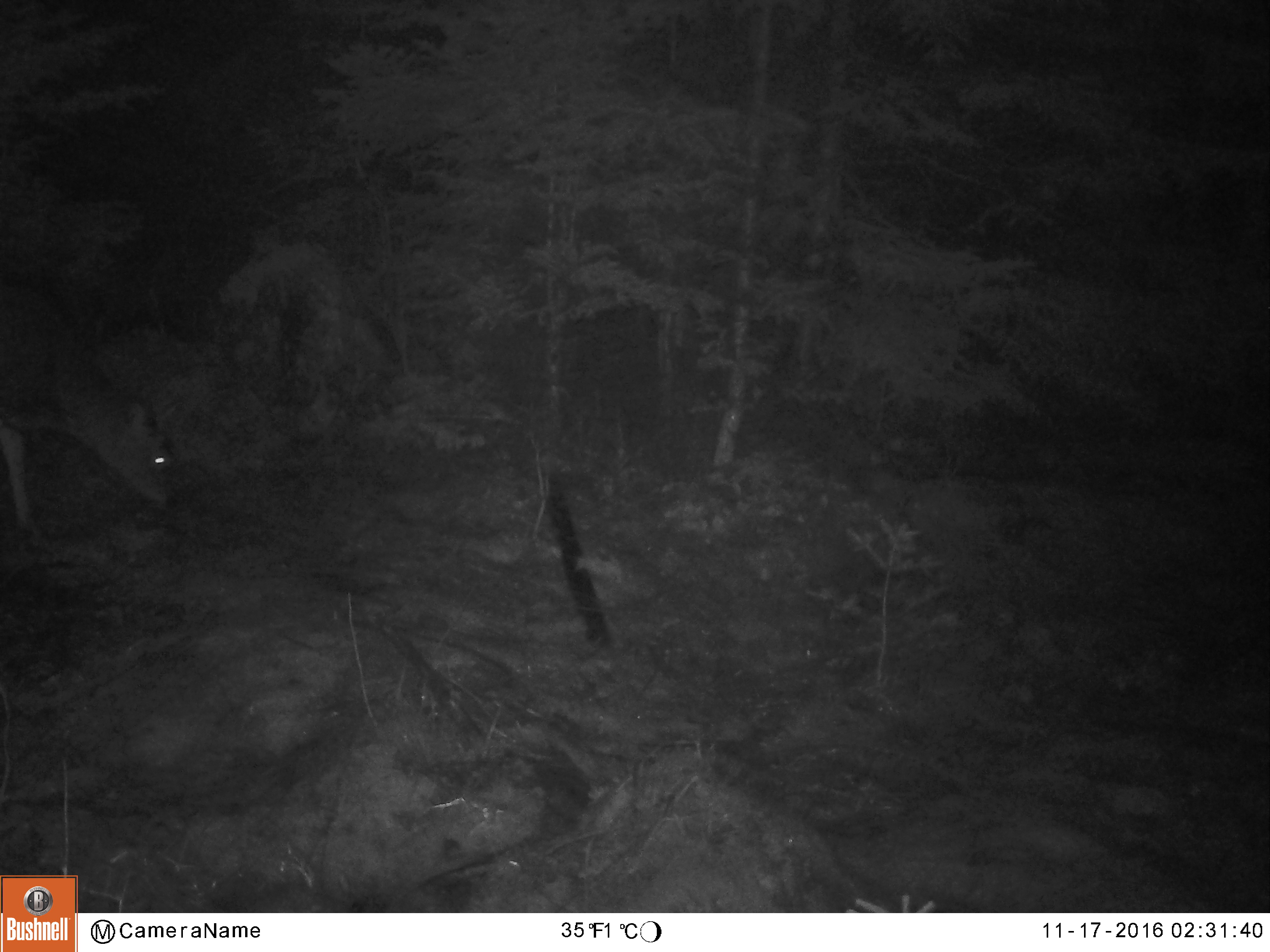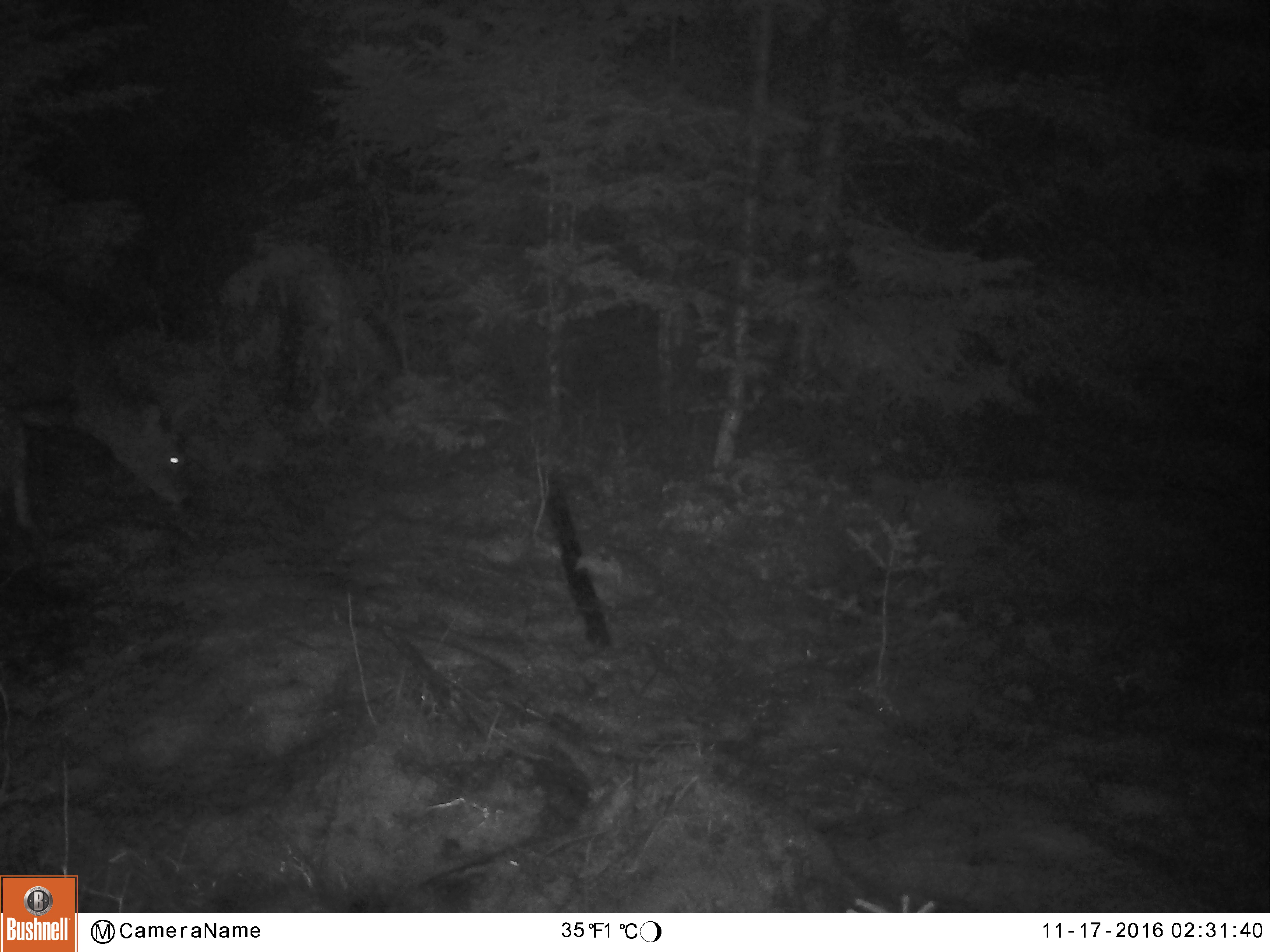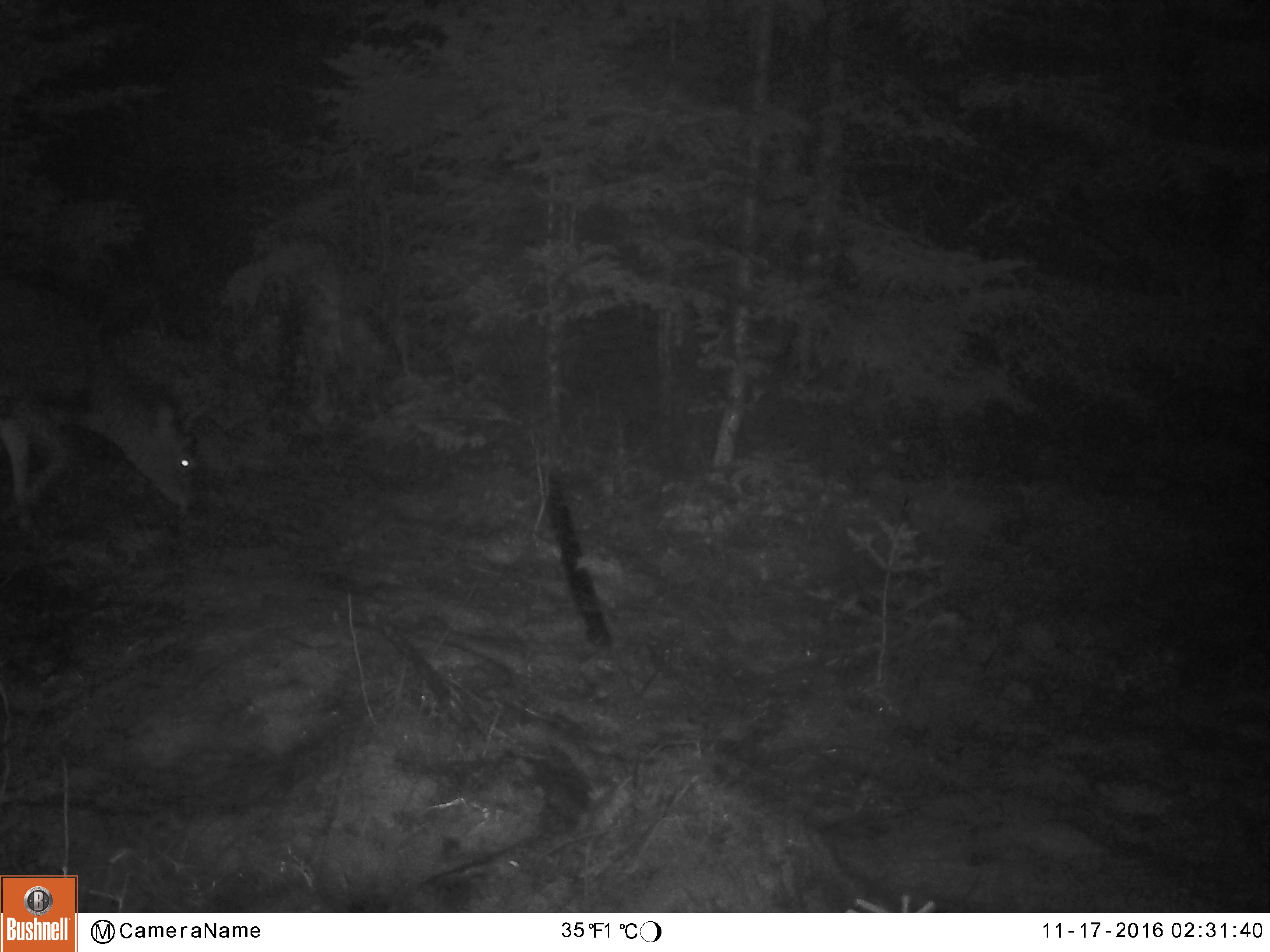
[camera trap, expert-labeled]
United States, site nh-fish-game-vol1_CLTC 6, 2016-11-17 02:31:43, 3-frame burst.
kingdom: Animalia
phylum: Chordata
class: Mammalia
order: Artiodactyla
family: Cervidae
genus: Odocoileus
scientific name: Odocoileus virginianus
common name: white-tailed deer